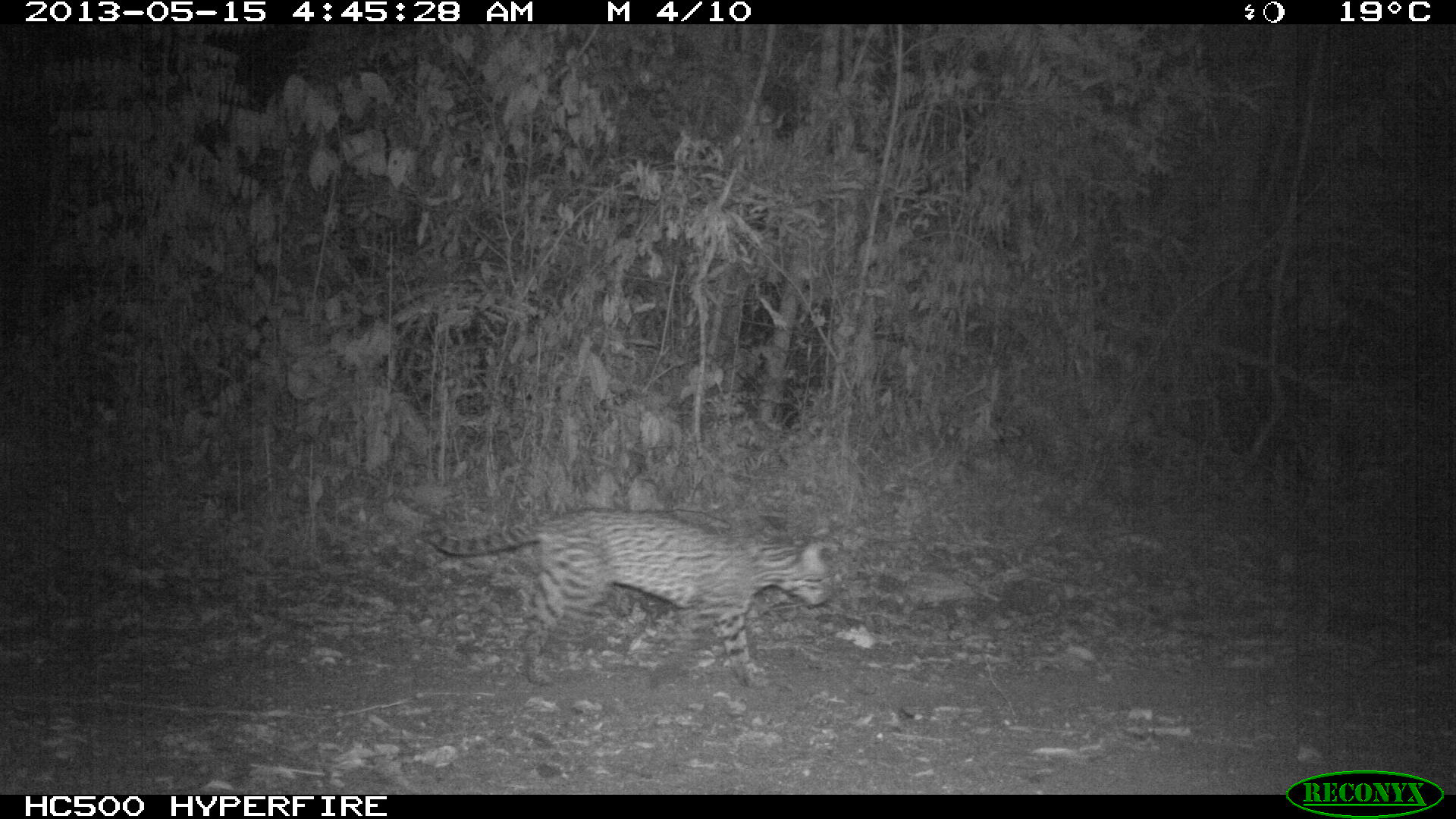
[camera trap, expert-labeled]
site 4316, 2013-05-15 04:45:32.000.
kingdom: Animalia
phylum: Chordata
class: Mammalia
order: Carnivora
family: Felidae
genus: Leopardus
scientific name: Leopardus pardalis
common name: ocelot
Leopardus pardalis (ocelot), count 1, sex female.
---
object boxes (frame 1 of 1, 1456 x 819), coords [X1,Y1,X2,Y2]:
leopardus pardalis: [421,505,835,688]